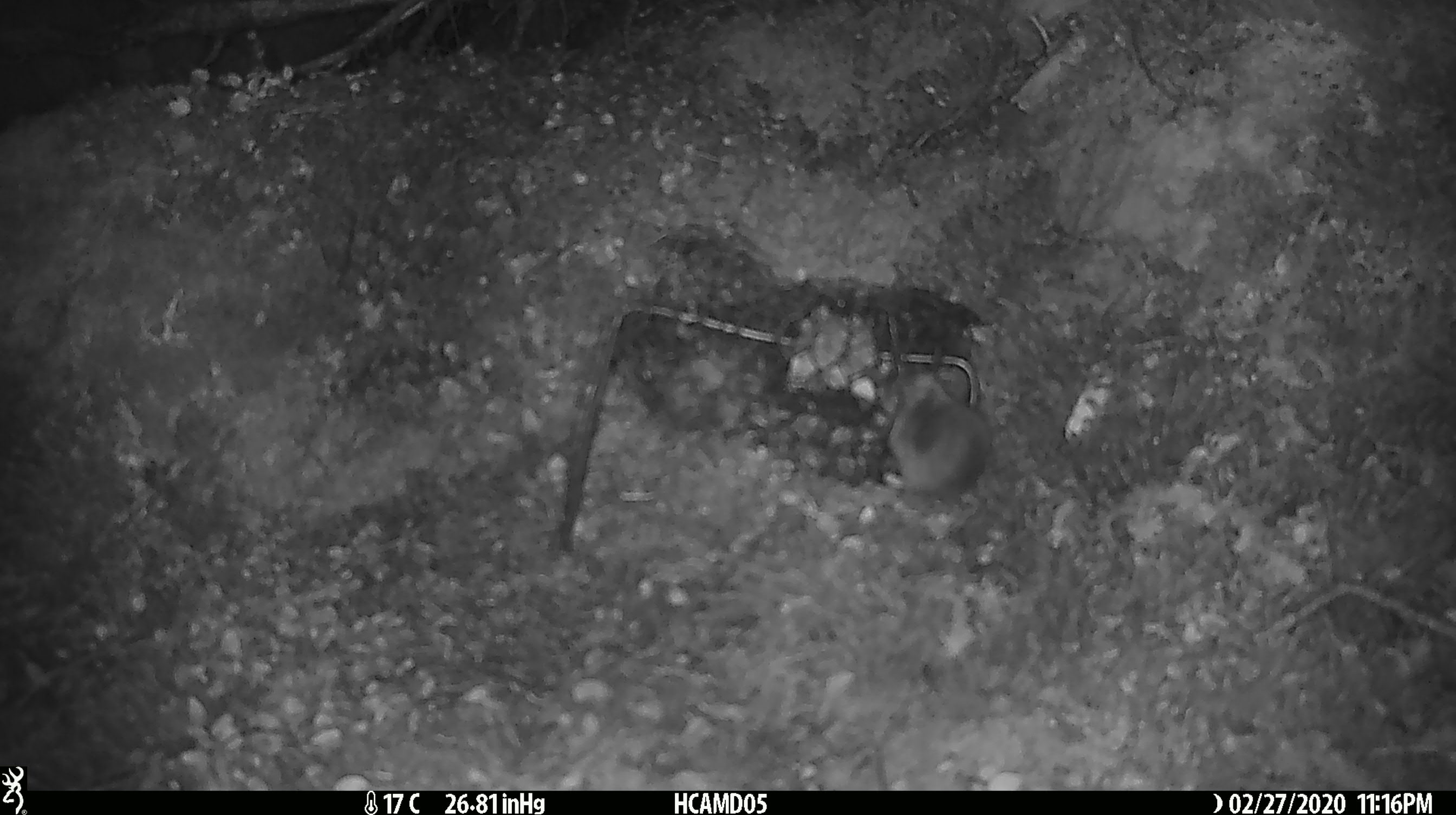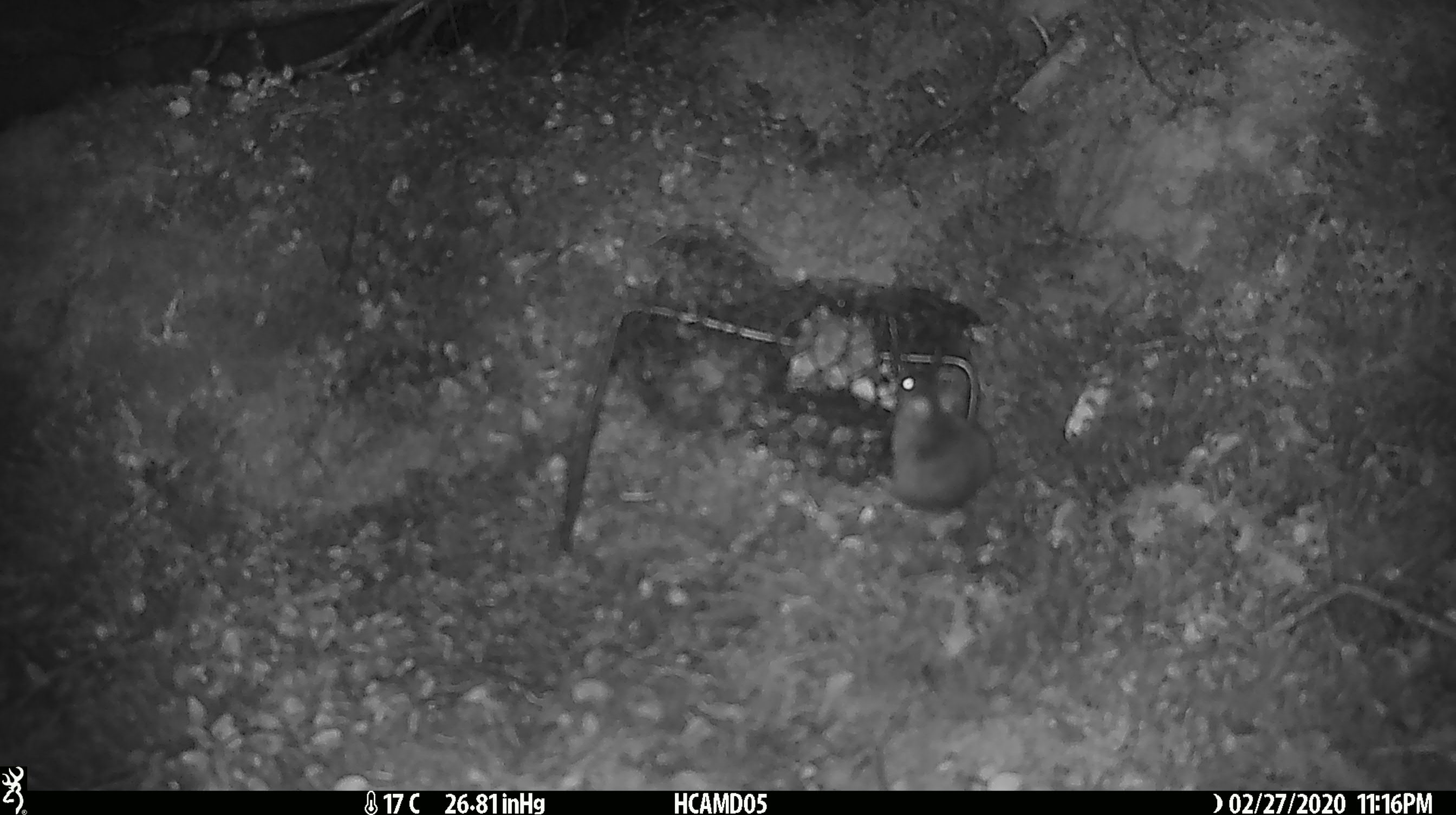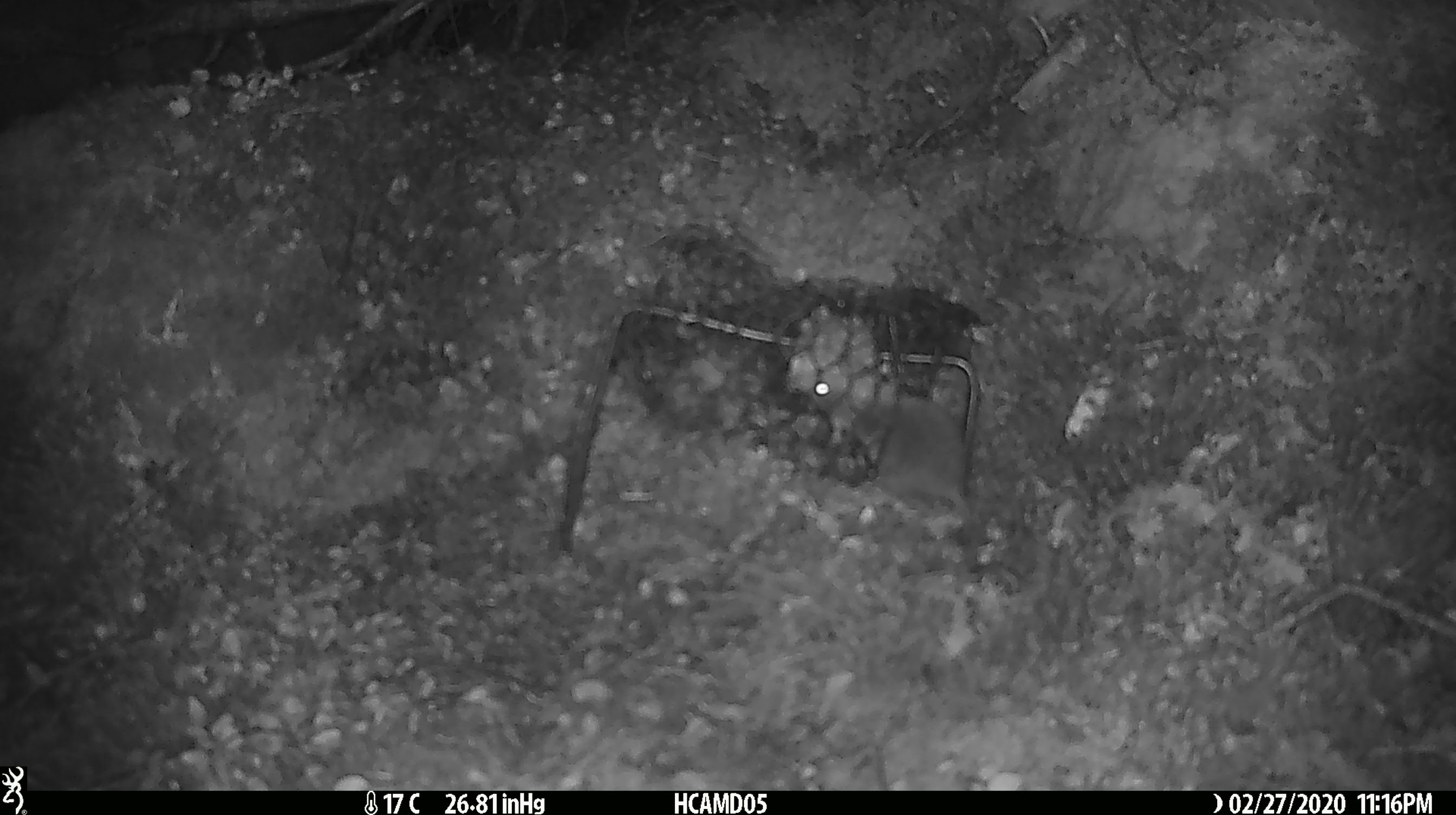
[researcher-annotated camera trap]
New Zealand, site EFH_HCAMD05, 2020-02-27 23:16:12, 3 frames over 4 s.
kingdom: Animalia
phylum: Chordata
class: Mammalia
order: Rodentia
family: Muridae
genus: Mus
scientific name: Mus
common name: mouse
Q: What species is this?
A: Mouse (Mus).